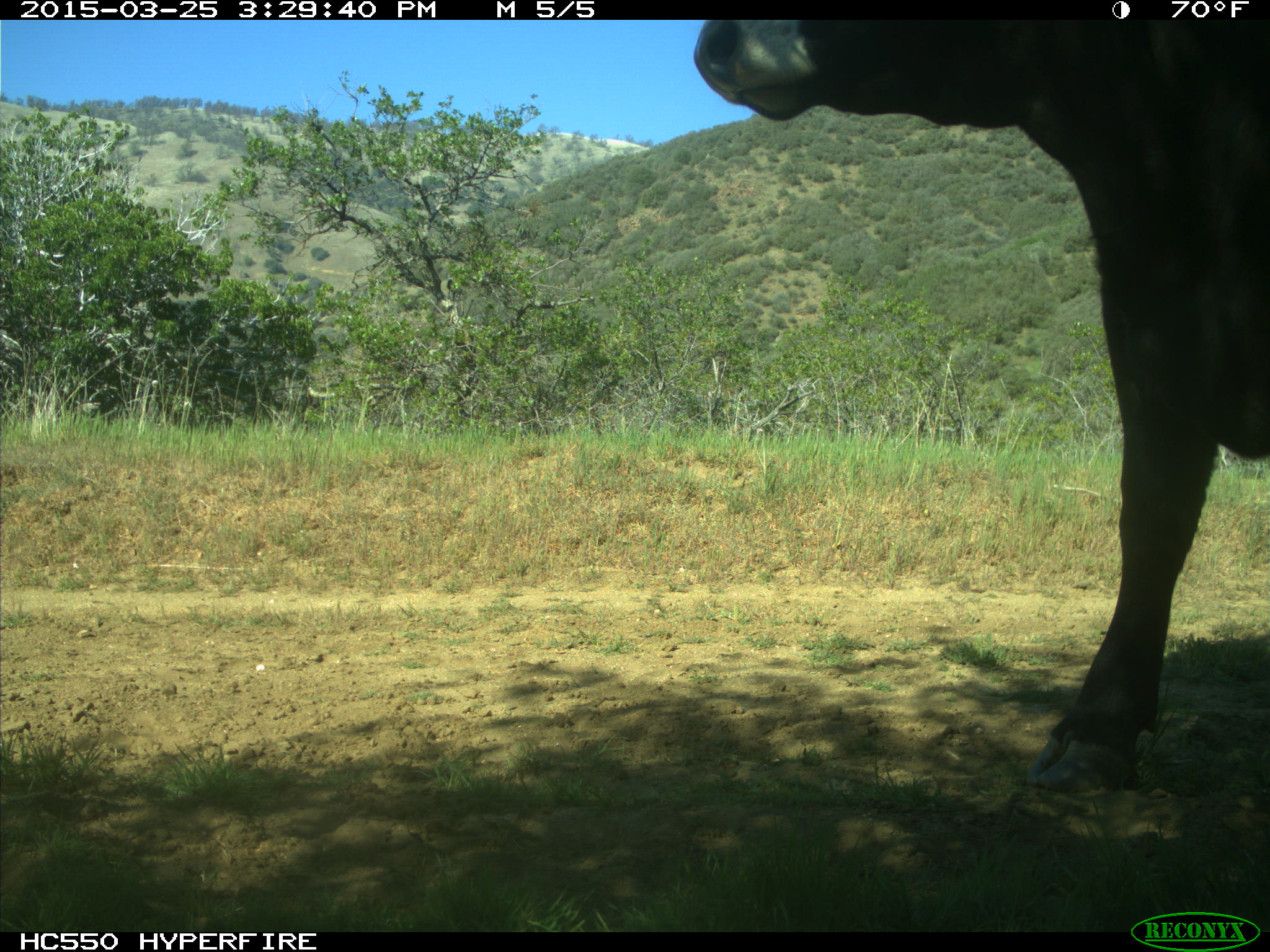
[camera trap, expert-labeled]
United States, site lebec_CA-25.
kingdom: Animalia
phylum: Chordata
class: Mammalia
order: Artiodactyla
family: Bovidae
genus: Bos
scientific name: Bos taurus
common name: domestic cow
Bos taurus (domestic cow).